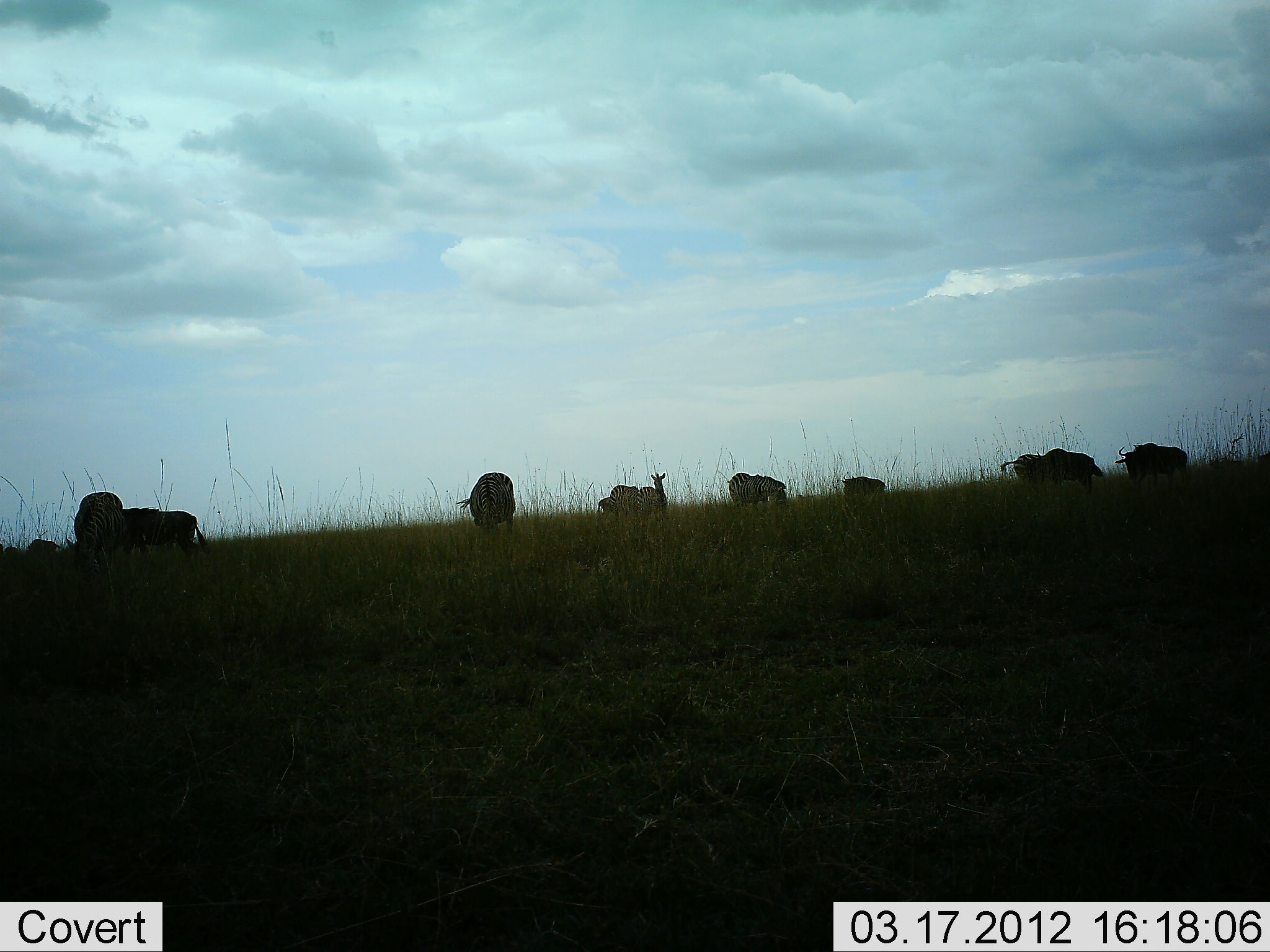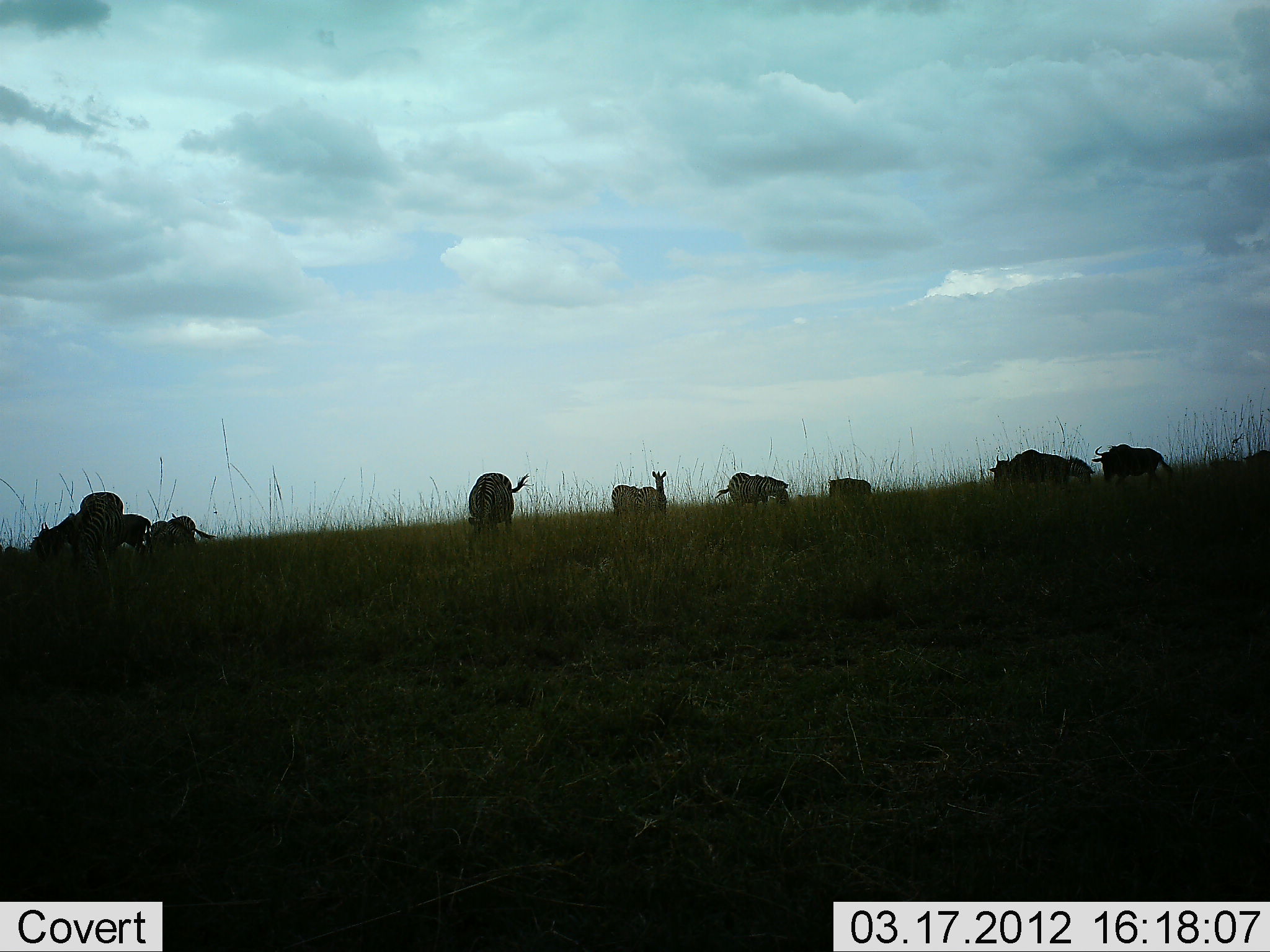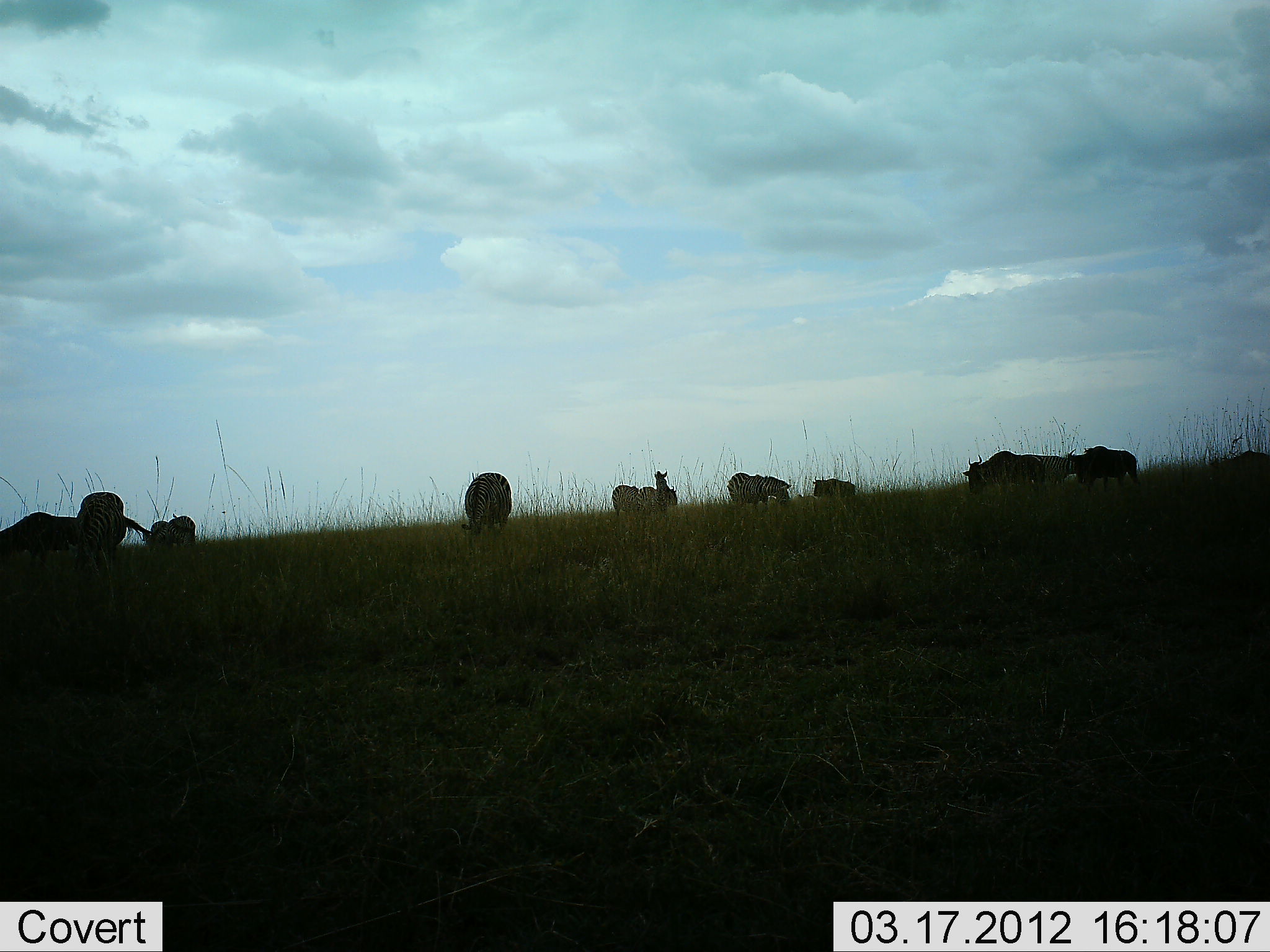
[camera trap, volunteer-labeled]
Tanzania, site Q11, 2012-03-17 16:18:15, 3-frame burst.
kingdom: Animalia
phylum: Chordata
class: Mammalia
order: Artiodactyla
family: Bovidae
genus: Connochaetes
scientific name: Connochaetes taurinus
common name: blue wildebeest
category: wildebeest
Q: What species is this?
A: Wildebeest (blue wildebeest) (Connochaetes taurinus).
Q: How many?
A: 5.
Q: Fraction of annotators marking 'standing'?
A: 19%.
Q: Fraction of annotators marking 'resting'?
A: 7%.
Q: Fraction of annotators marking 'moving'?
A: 67%.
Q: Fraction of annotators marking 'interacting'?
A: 0%.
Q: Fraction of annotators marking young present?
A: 0%.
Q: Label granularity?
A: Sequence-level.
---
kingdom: Animalia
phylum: Chordata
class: Mammalia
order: Perissodactyla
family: Equidae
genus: Equus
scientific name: Equus quagga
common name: plains zebra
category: zebra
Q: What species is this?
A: Zebra (plains zebra) (Equus quagga).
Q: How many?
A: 6.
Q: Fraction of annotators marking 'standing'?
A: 75%.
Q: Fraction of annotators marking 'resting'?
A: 6%.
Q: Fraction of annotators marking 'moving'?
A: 19%.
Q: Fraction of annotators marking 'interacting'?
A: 0%.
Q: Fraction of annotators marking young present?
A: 0%.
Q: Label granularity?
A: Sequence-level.